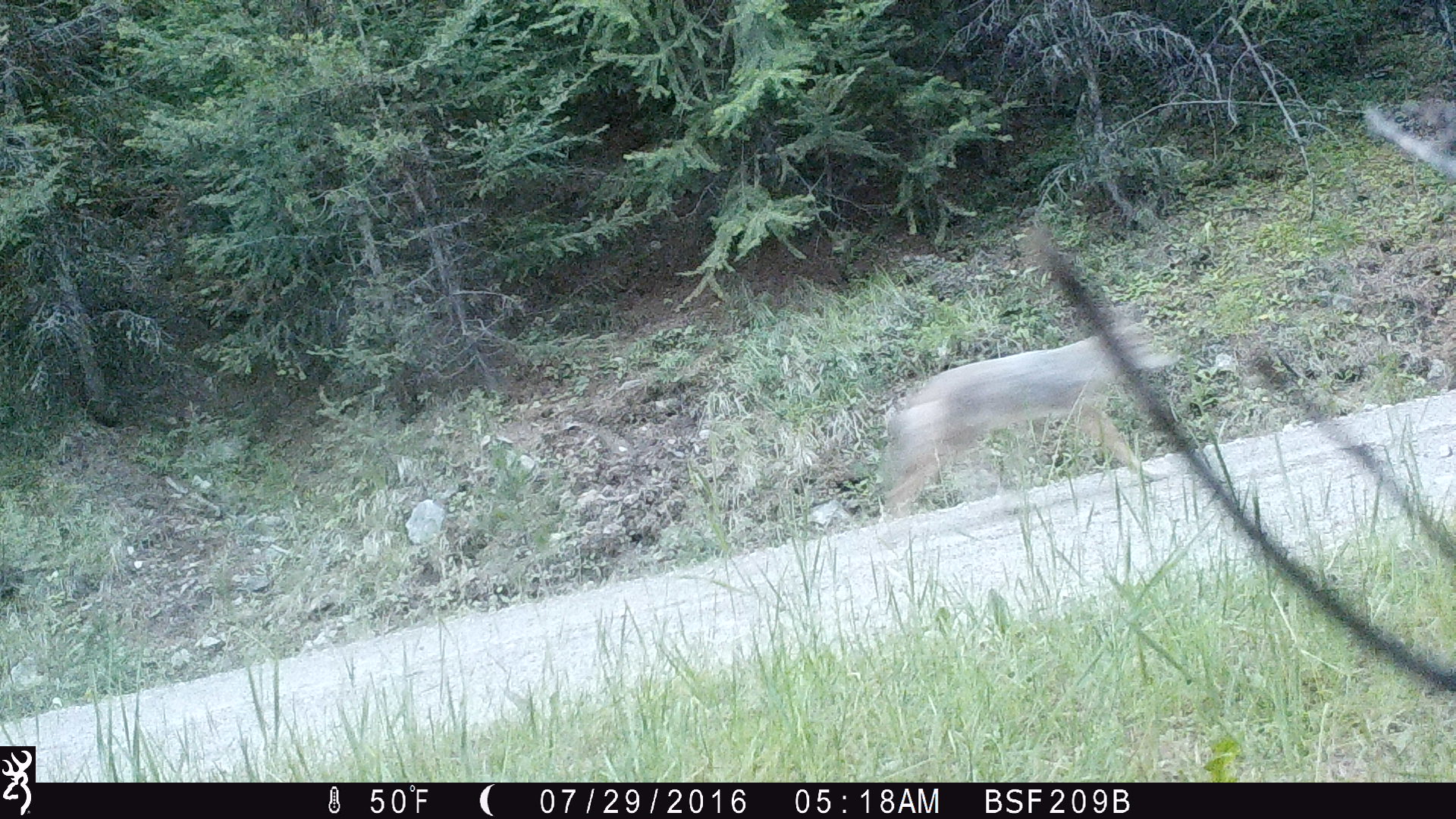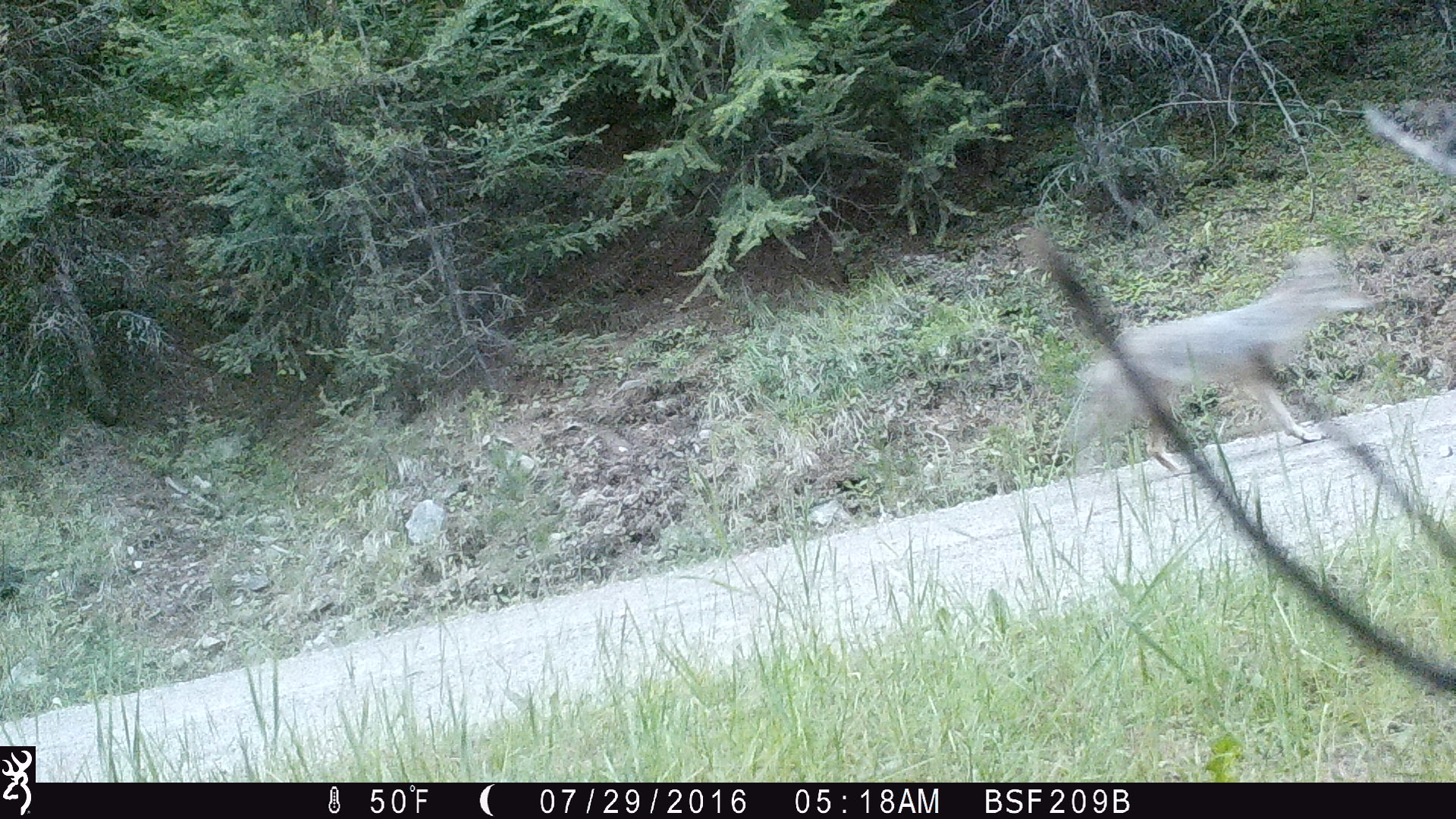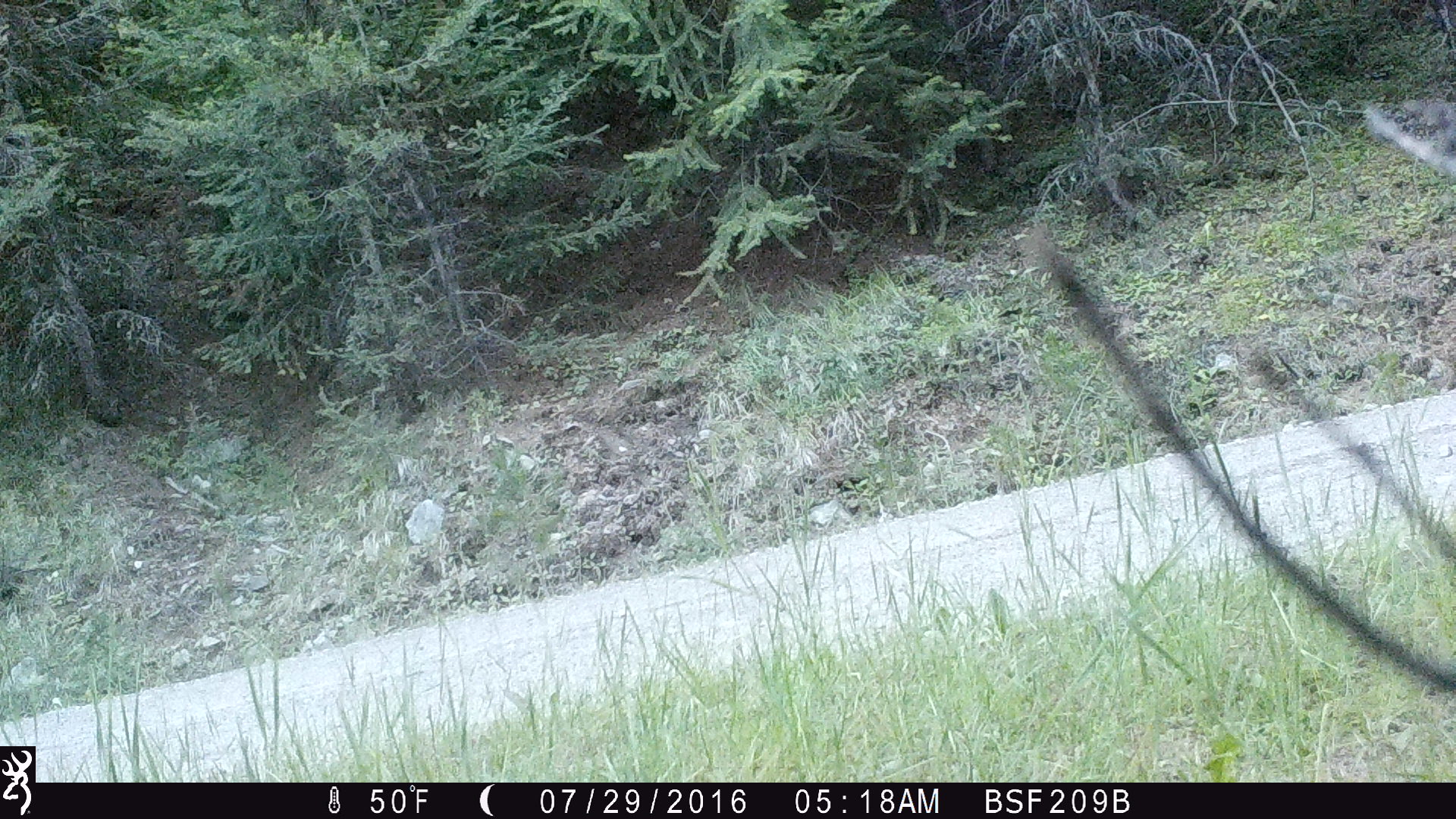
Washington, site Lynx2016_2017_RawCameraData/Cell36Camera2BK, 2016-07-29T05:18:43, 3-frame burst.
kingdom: Animalia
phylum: Chordata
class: Mammalia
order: Carnivora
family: Canidae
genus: Canis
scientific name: Canis latrans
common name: coyote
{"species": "Canis latrans (coyote)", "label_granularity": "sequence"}